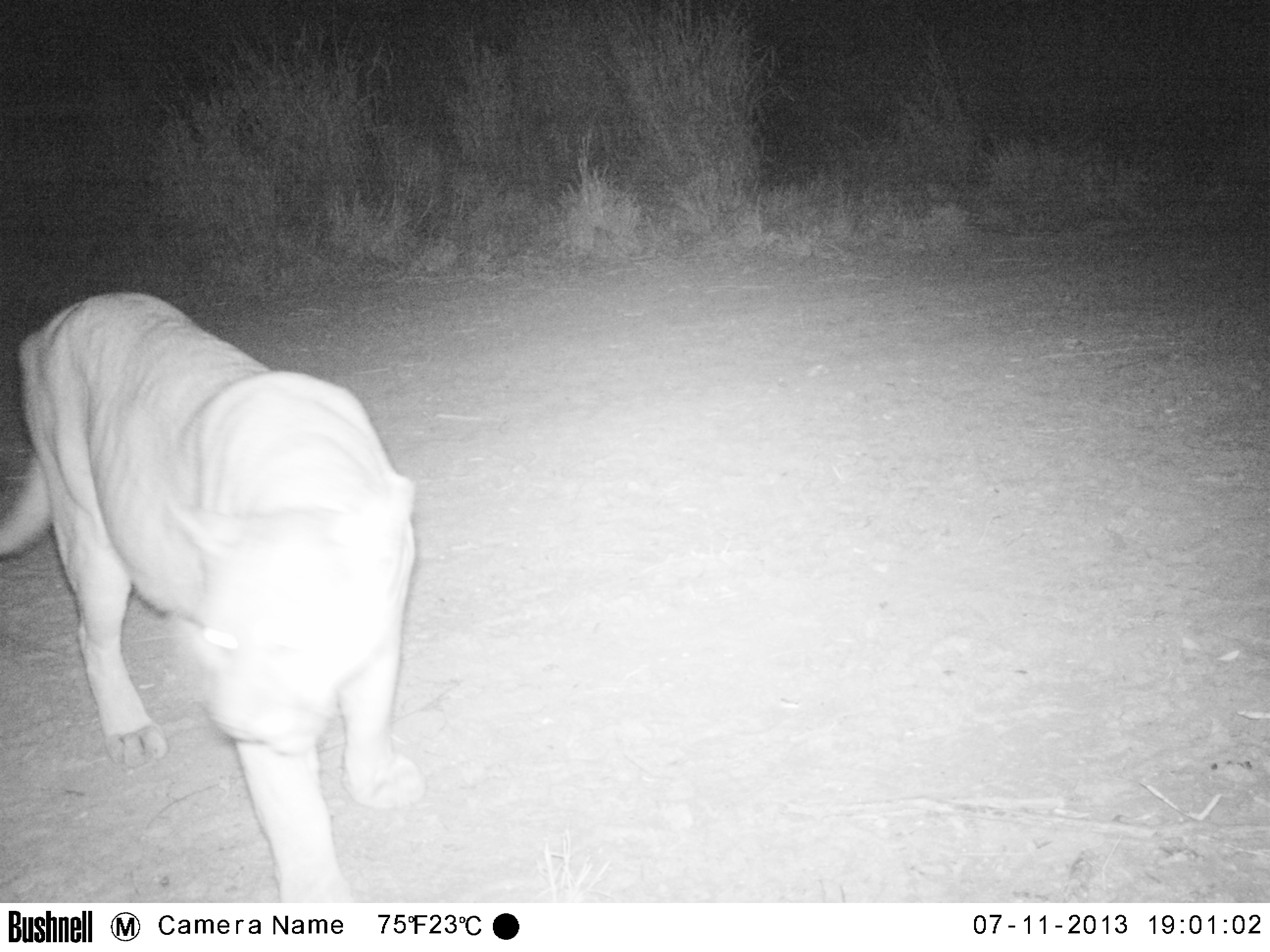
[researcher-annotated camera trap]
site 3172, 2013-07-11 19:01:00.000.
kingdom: Animalia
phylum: Chordata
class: Mammalia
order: Carnivora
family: Felidae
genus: Puma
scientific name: Puma concolor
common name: mountain lion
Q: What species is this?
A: Puma concolor (mountain lion).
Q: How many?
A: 1.